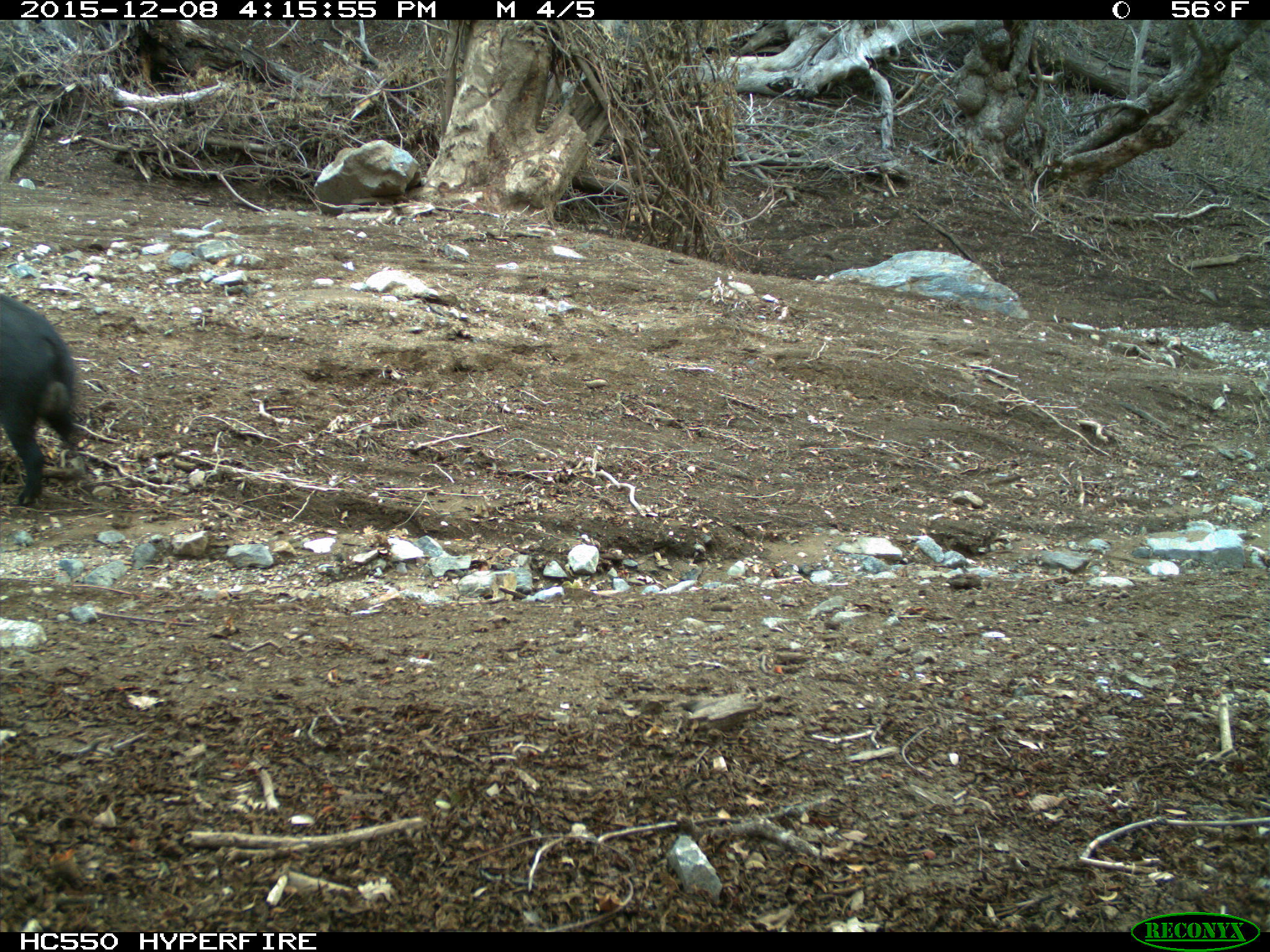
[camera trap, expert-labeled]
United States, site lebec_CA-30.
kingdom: Animalia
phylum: Chordata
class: Mammalia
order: Artiodactyla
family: Suidae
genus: Sus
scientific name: Sus scrofa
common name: wild boar